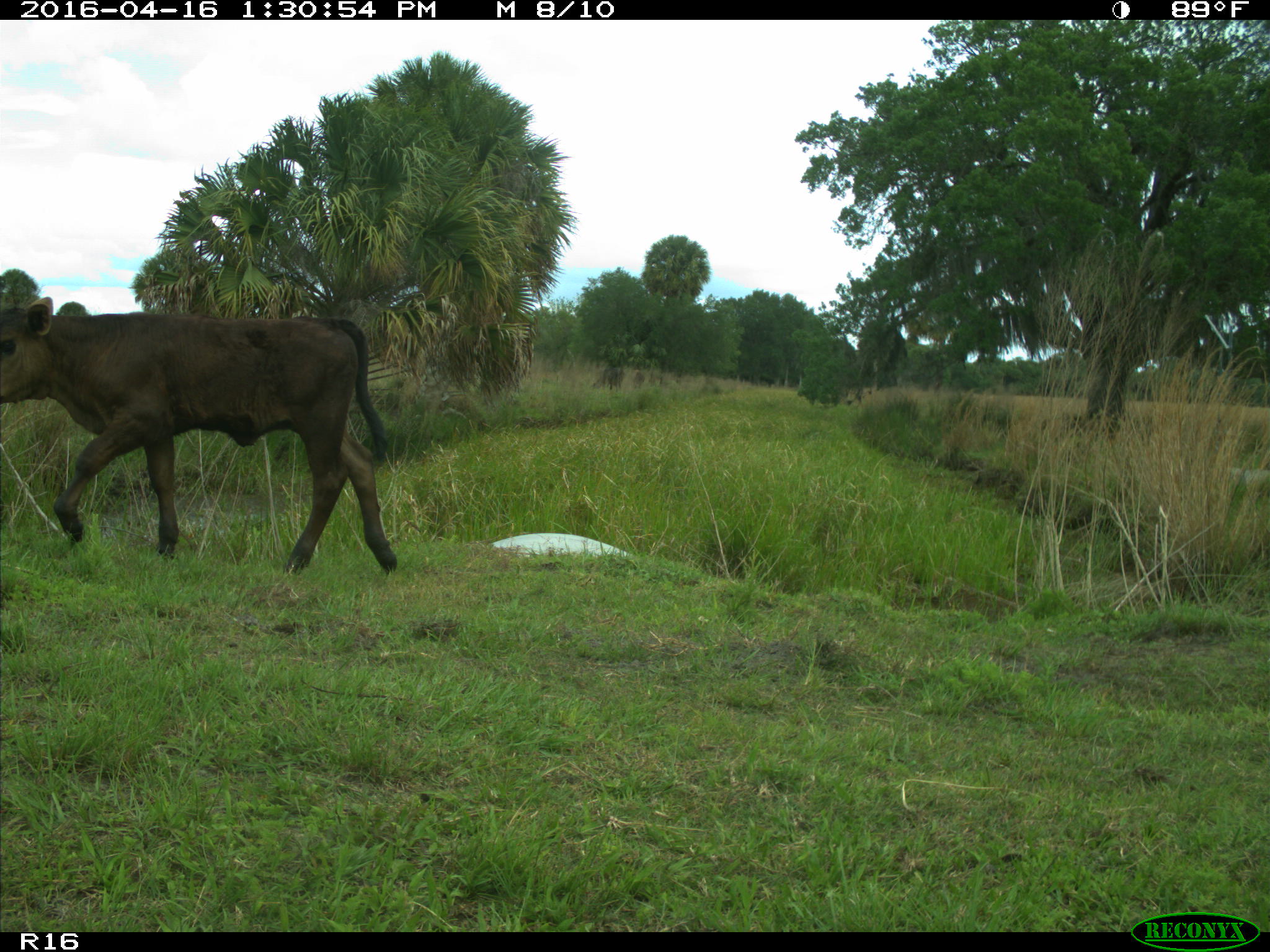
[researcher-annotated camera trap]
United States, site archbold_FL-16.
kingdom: Animalia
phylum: Chordata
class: Mammalia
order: Artiodactyla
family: Bovidae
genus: Bos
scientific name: Bos taurus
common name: domestic cow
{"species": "Bos taurus (domestic cow)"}